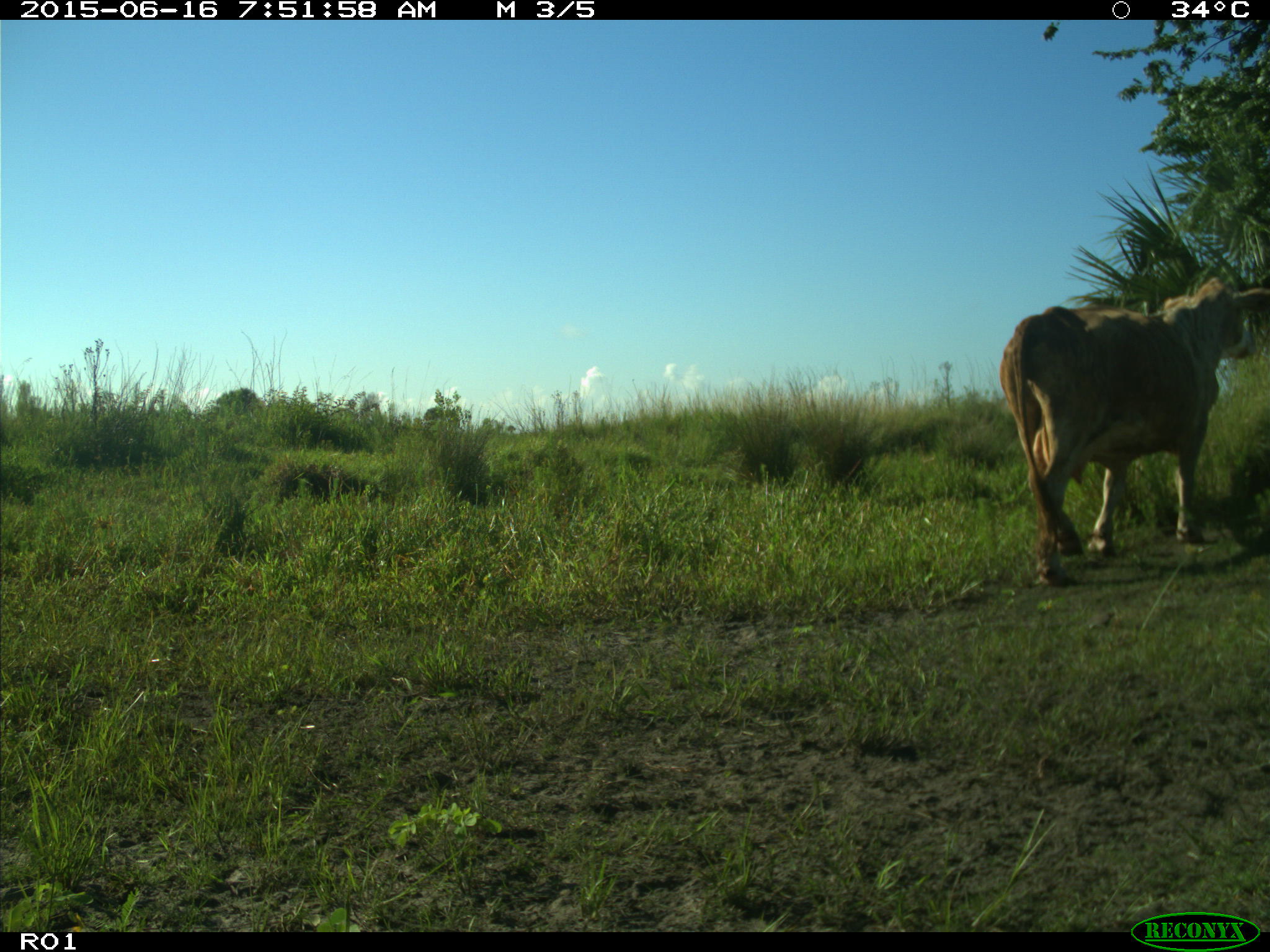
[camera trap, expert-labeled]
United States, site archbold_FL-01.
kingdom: Animalia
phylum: Chordata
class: Mammalia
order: Artiodactyla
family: Bovidae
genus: Bos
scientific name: Bos taurus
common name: domestic cow